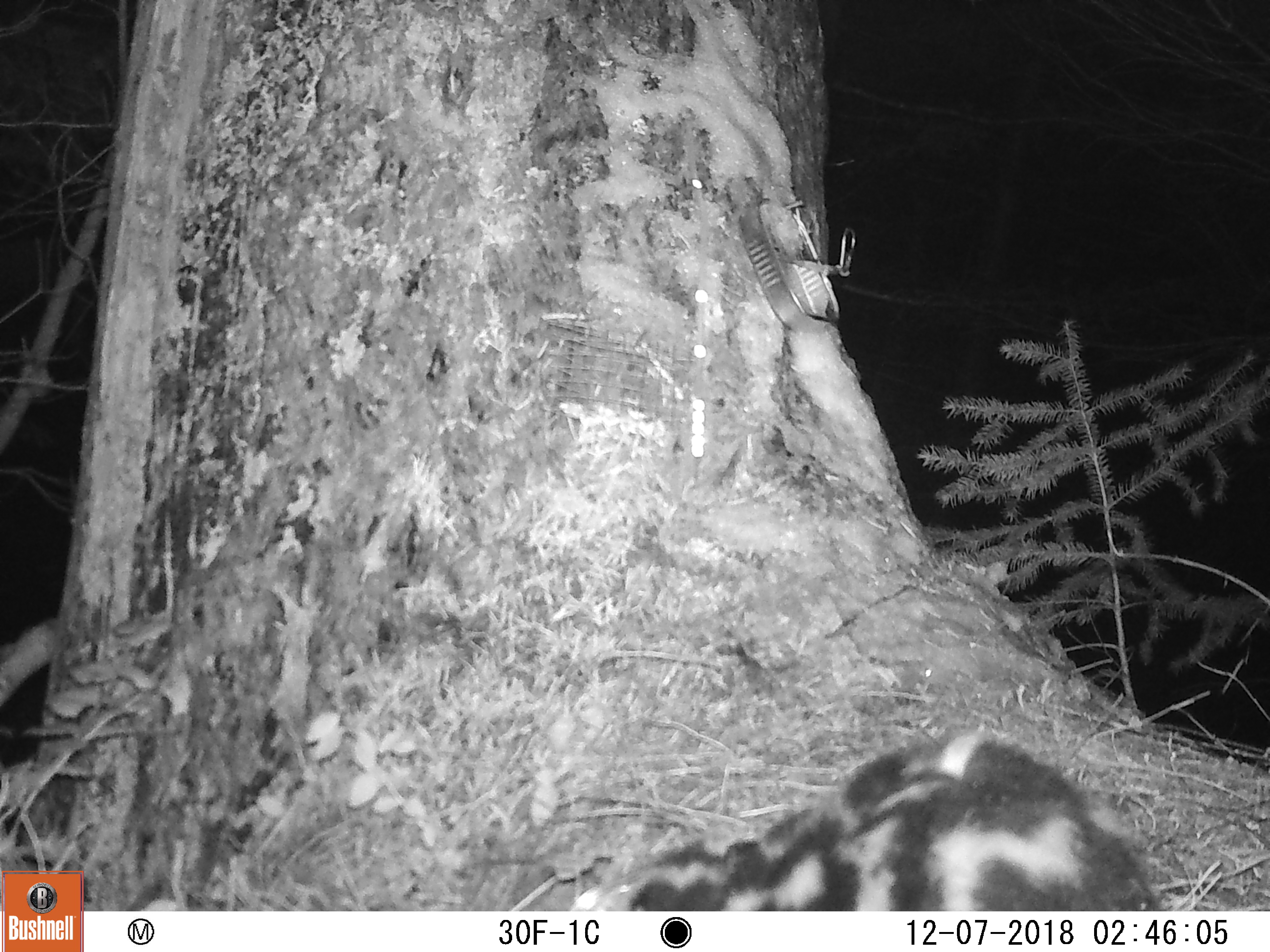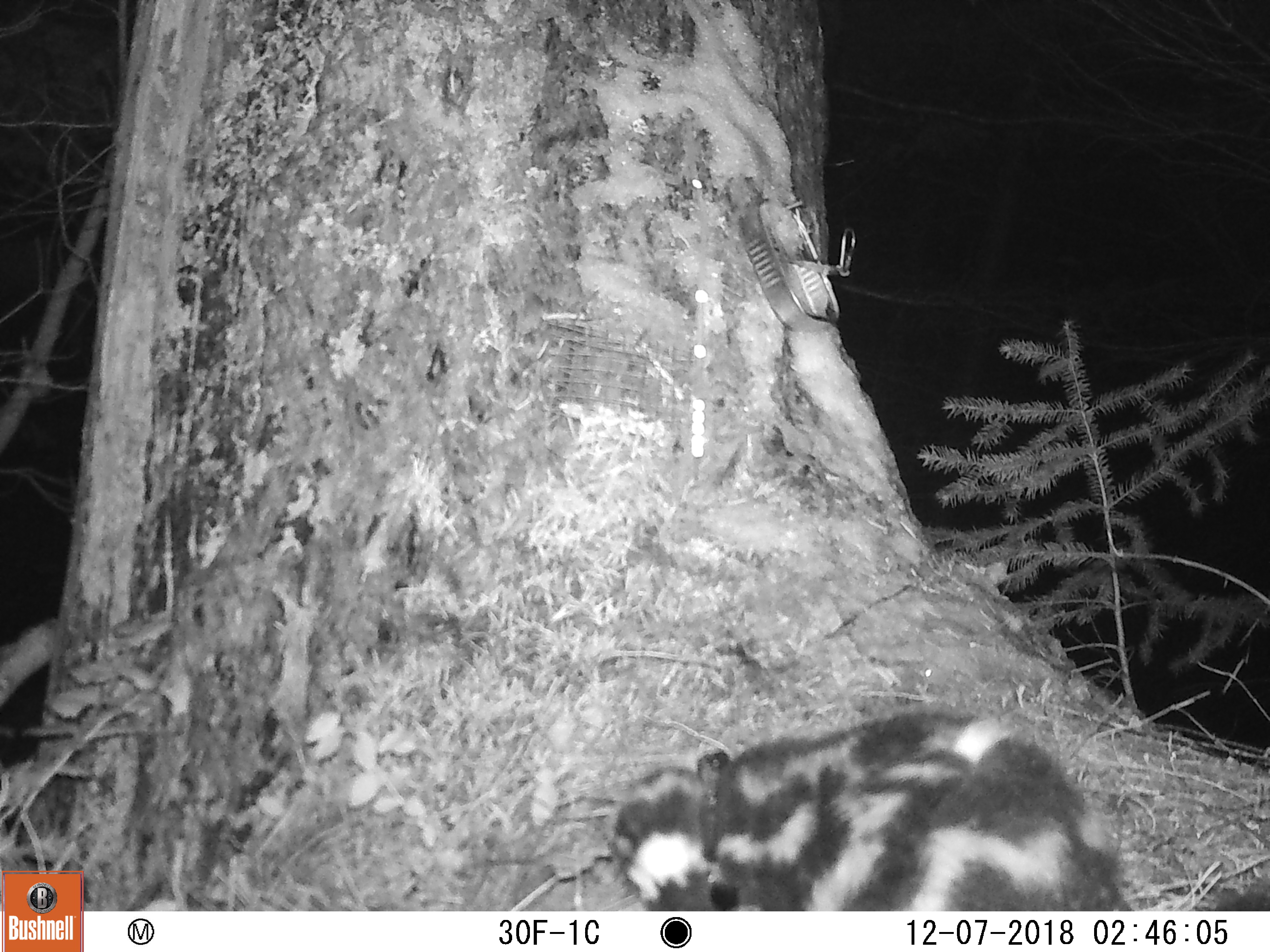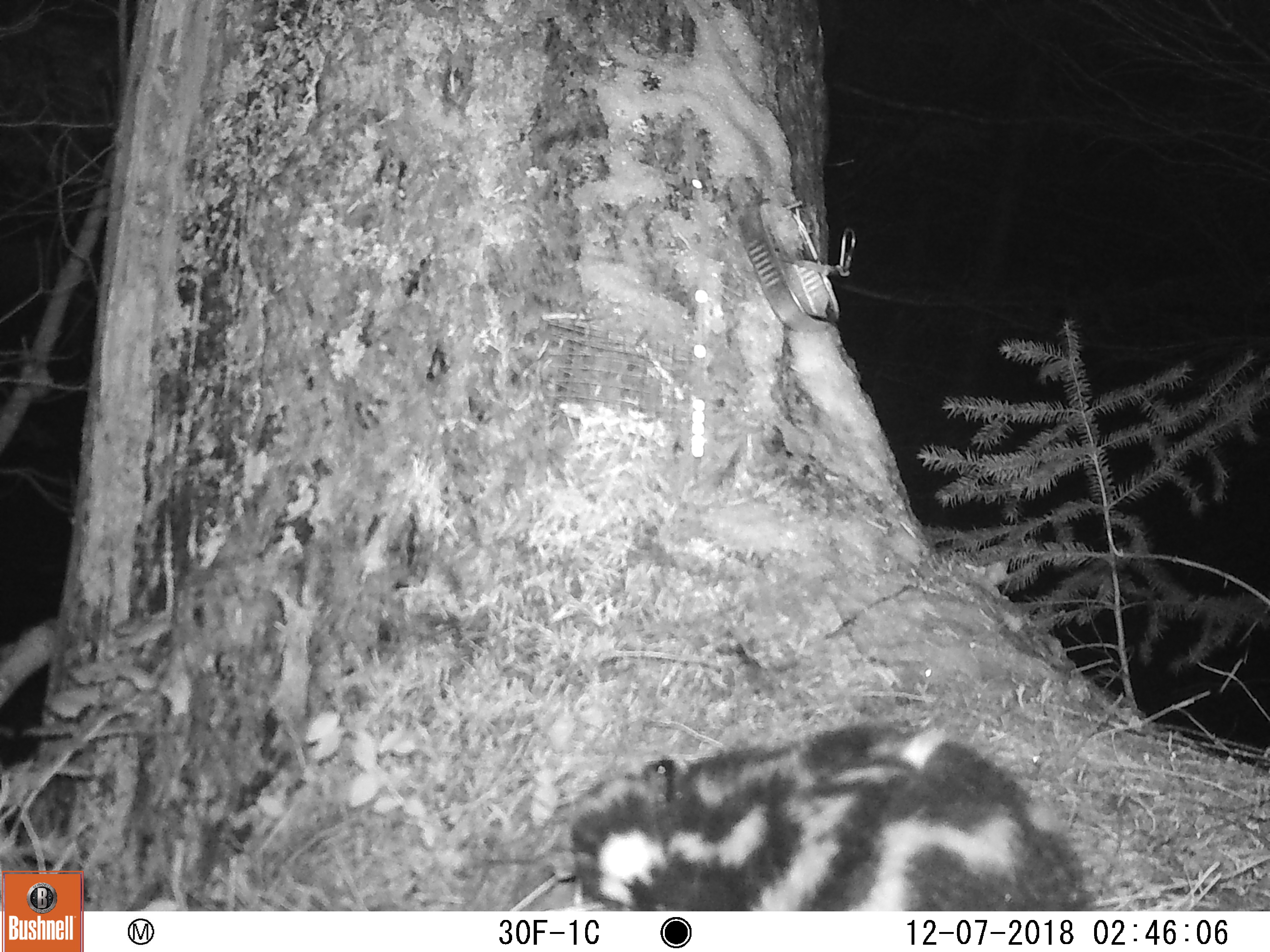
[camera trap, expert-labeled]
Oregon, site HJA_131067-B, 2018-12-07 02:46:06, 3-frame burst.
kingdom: Animalia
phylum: Chordata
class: Mammalia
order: Carnivora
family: Mephitidae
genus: Spilogale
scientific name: Spilogale gracilis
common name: western spotted skunk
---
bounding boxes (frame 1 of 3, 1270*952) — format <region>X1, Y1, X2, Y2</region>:
western spotted skunk: <region>603, 732, 1169, 910</region>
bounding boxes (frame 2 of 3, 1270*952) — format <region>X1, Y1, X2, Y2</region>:
western spotted skunk: <region>630, 699, 1132, 900</region>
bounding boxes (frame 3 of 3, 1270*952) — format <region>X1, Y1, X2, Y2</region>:
western spotted skunk: <region>562, 704, 1097, 886</region>